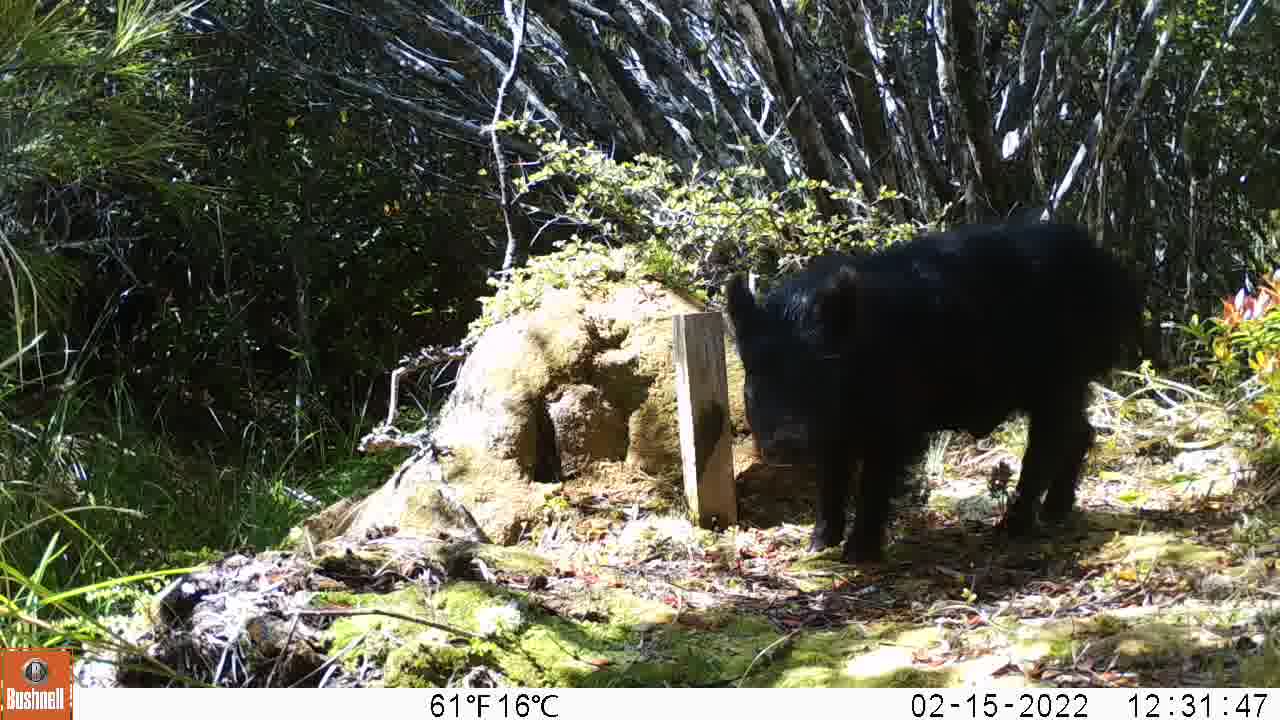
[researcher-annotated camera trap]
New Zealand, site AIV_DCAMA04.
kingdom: Animalia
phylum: Chordata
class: Mammalia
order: Artiodactyla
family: Suidae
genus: Sus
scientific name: Sus scrofa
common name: pig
Pig (Sus scrofa).